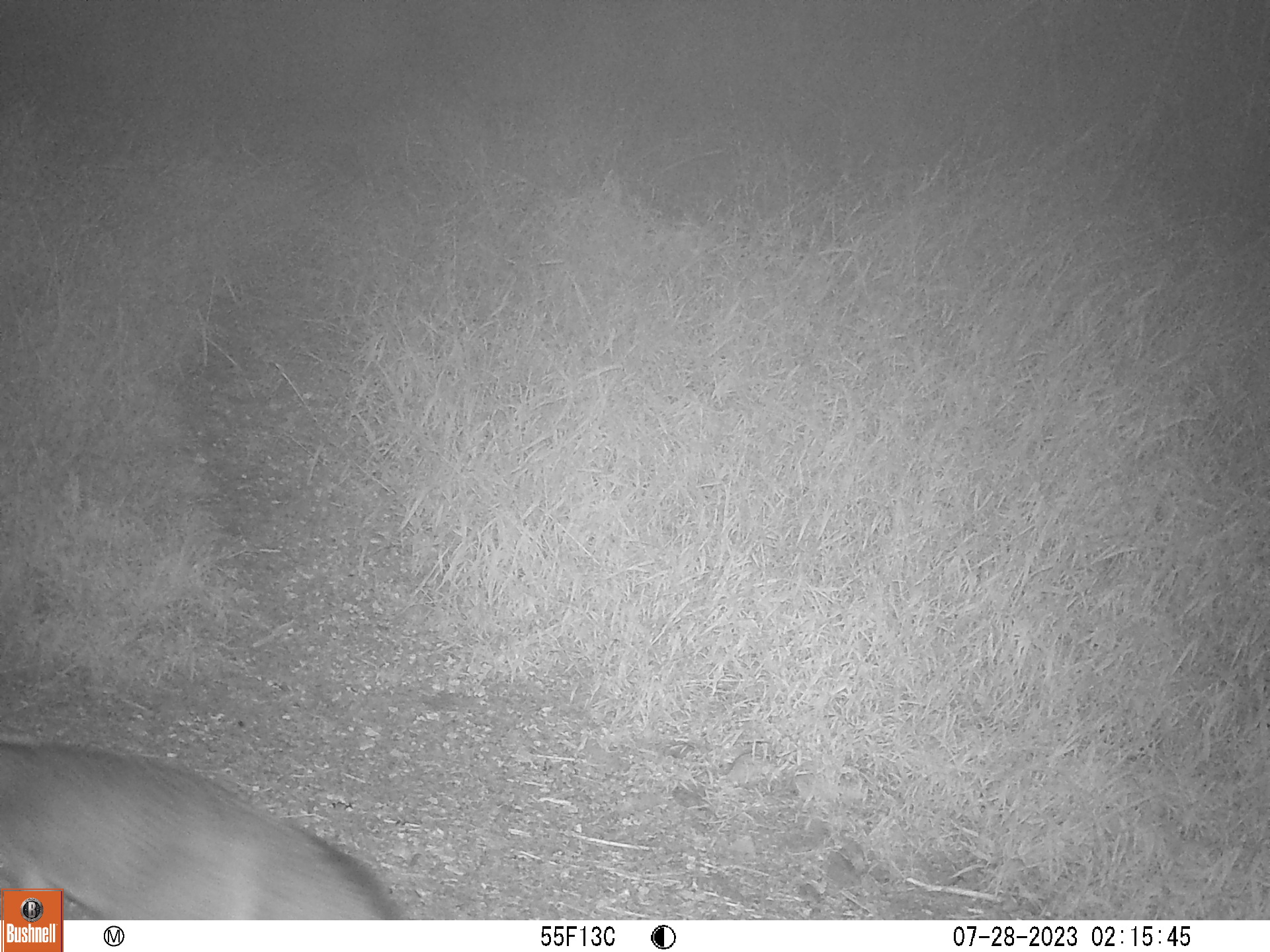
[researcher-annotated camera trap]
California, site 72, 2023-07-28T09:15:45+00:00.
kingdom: Animalia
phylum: Chordata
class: Mammalia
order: Carnivora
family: Canidae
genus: Urocyon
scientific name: Urocyon cinereoargenteus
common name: gray fox